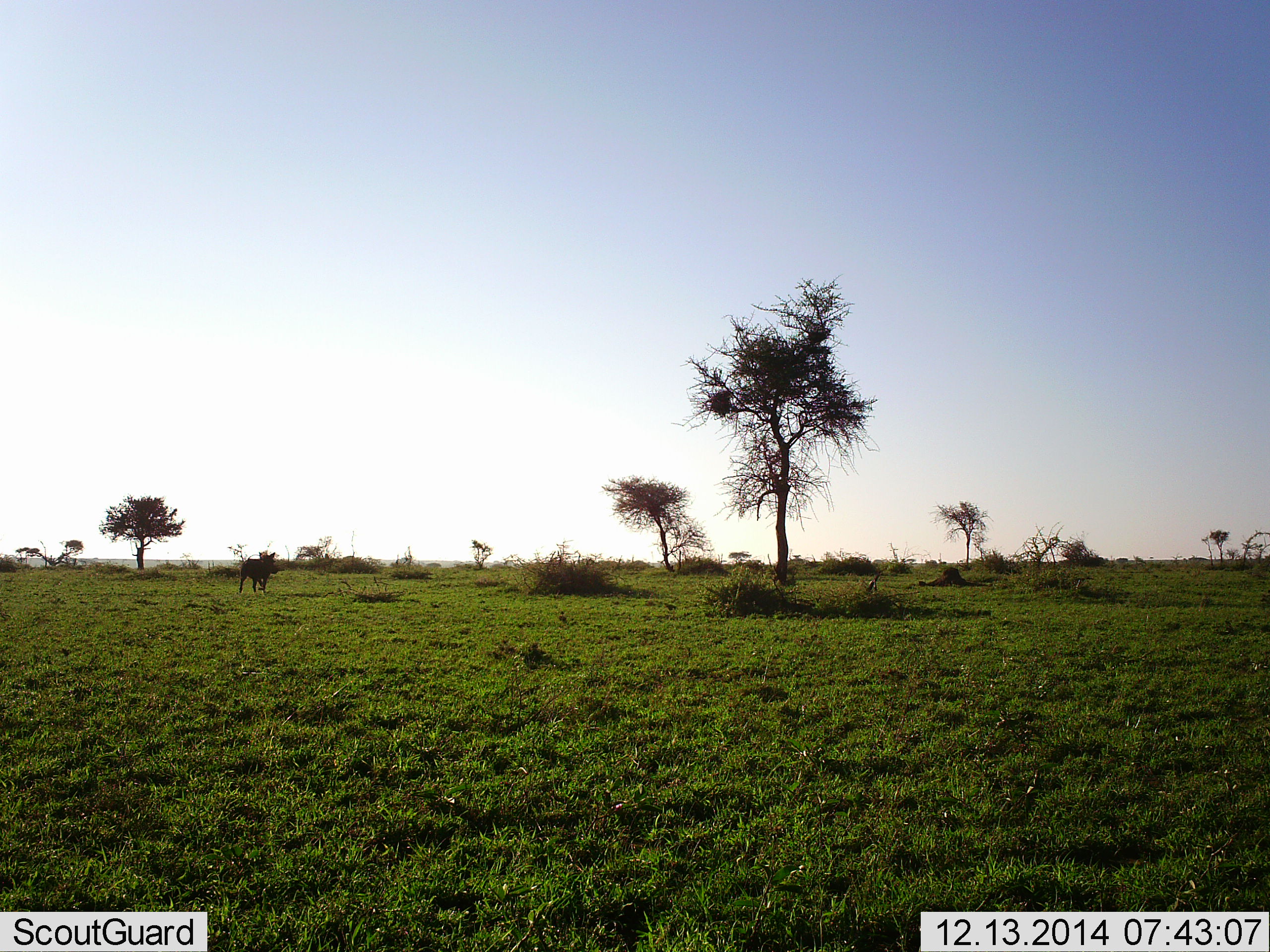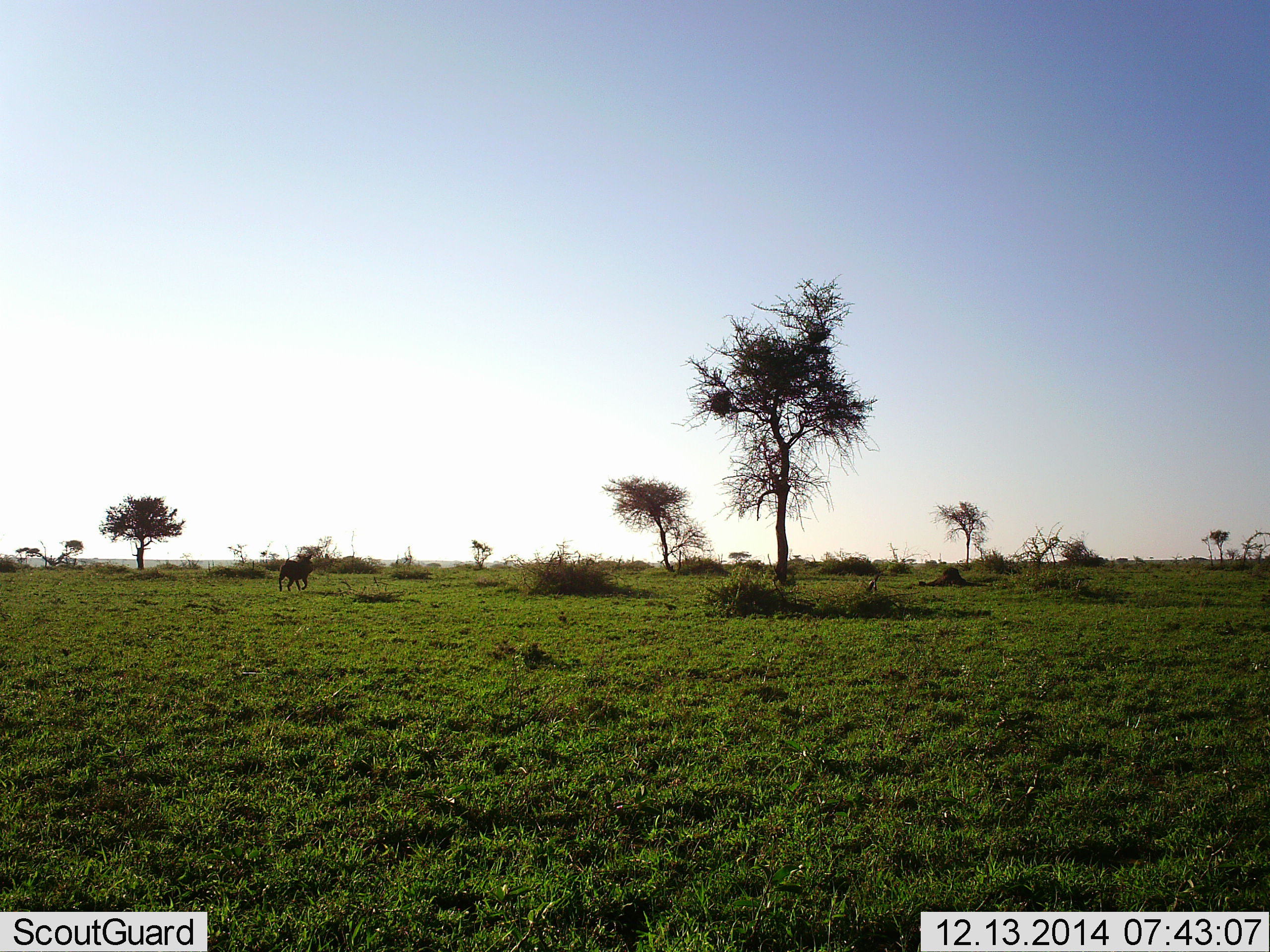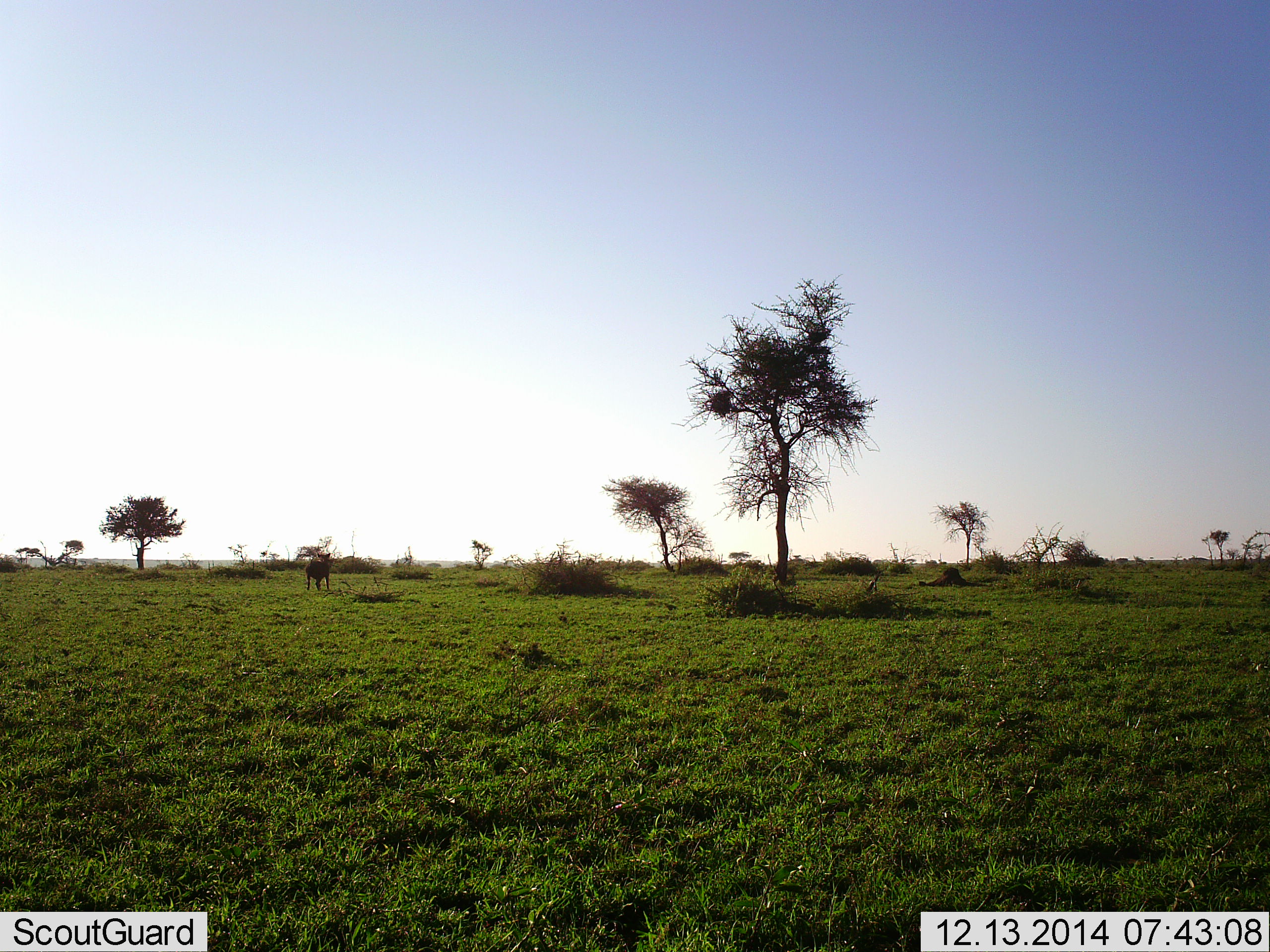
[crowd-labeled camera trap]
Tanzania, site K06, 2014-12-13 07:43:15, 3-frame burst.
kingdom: Animalia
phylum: Chordata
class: Mammalia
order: Artiodactyla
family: Suidae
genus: Phacochoerus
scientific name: Phacochoerus africanus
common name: warthog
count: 1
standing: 0%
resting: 0%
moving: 100%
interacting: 0%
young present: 0%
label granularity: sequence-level